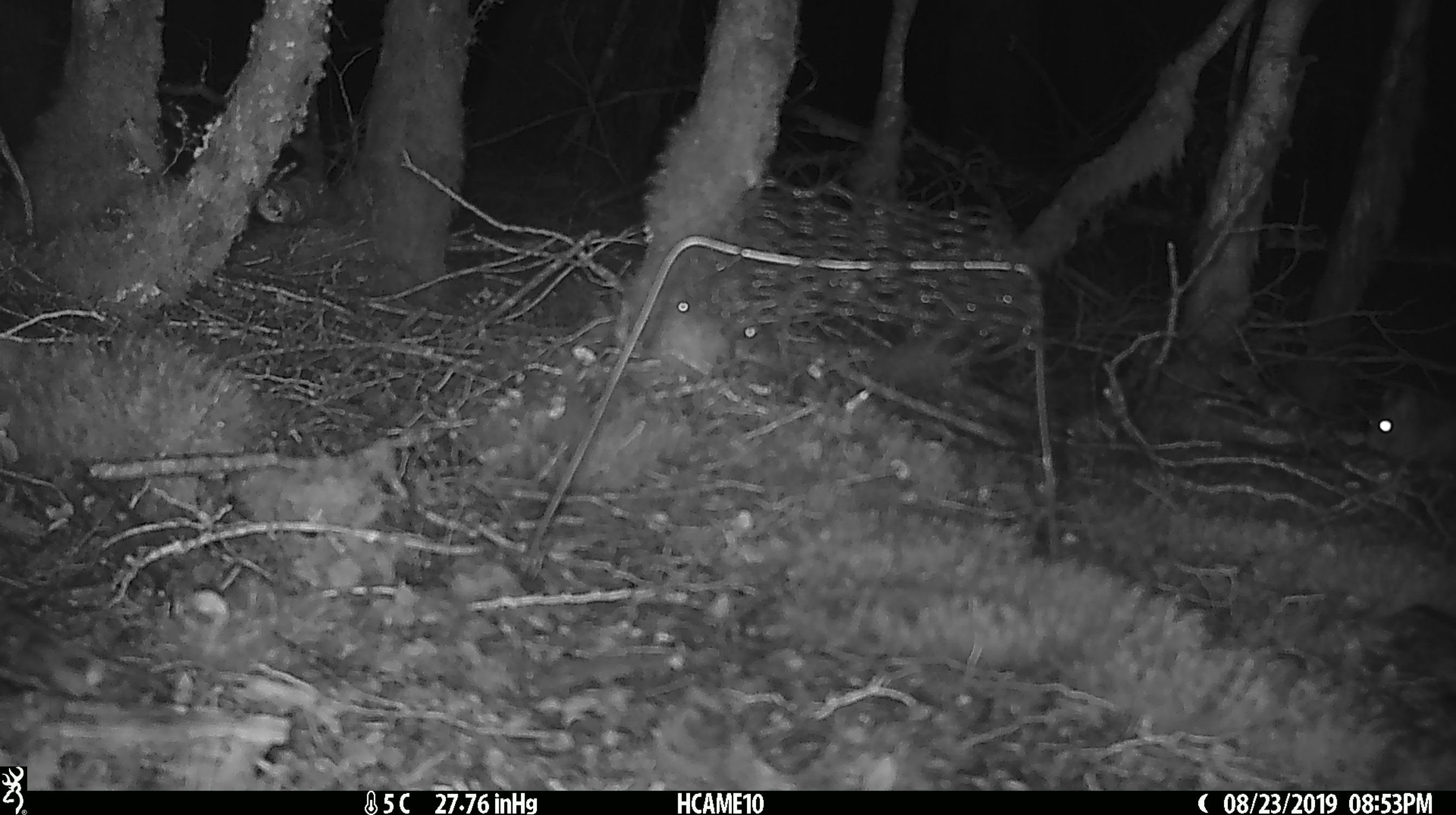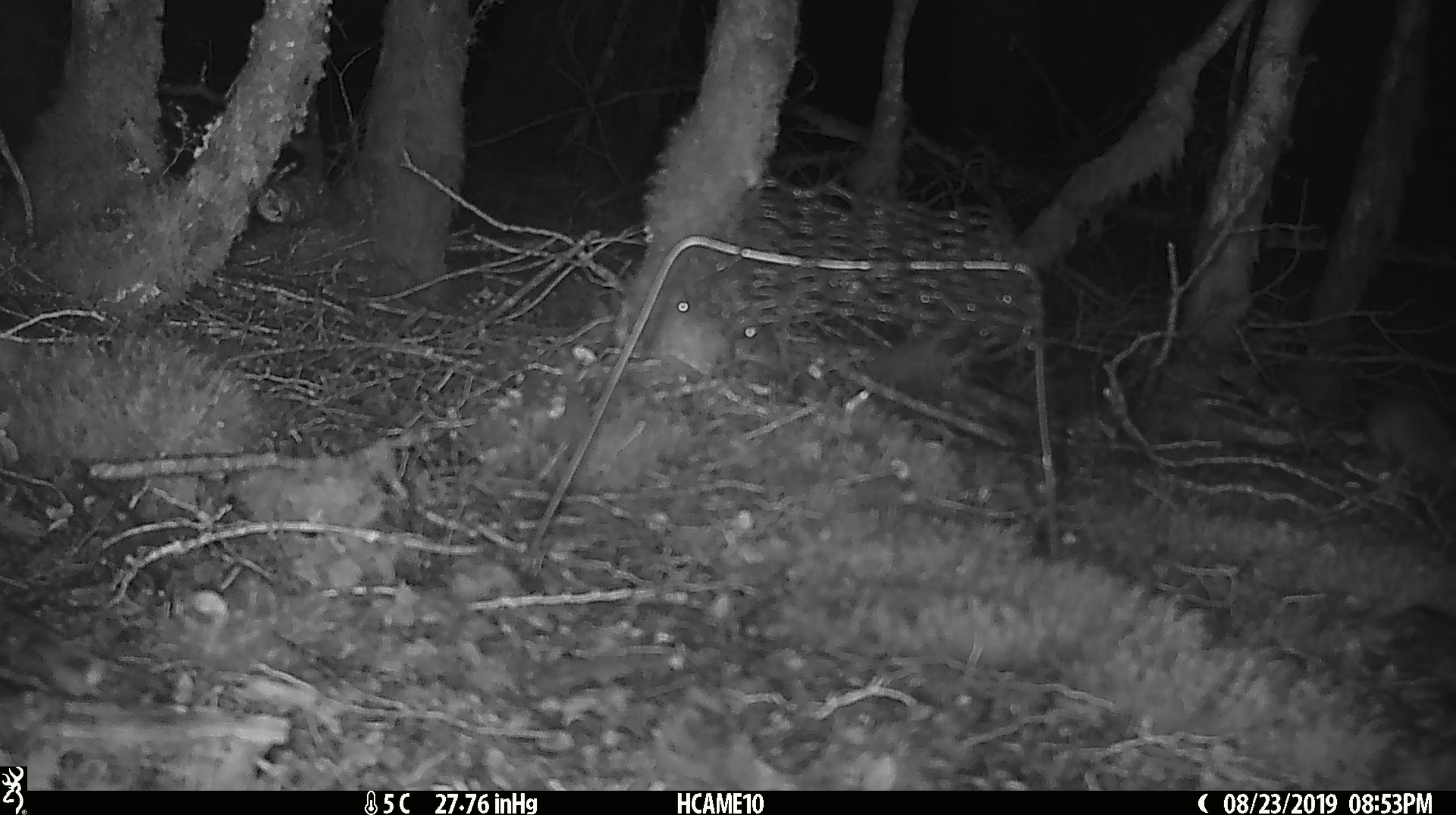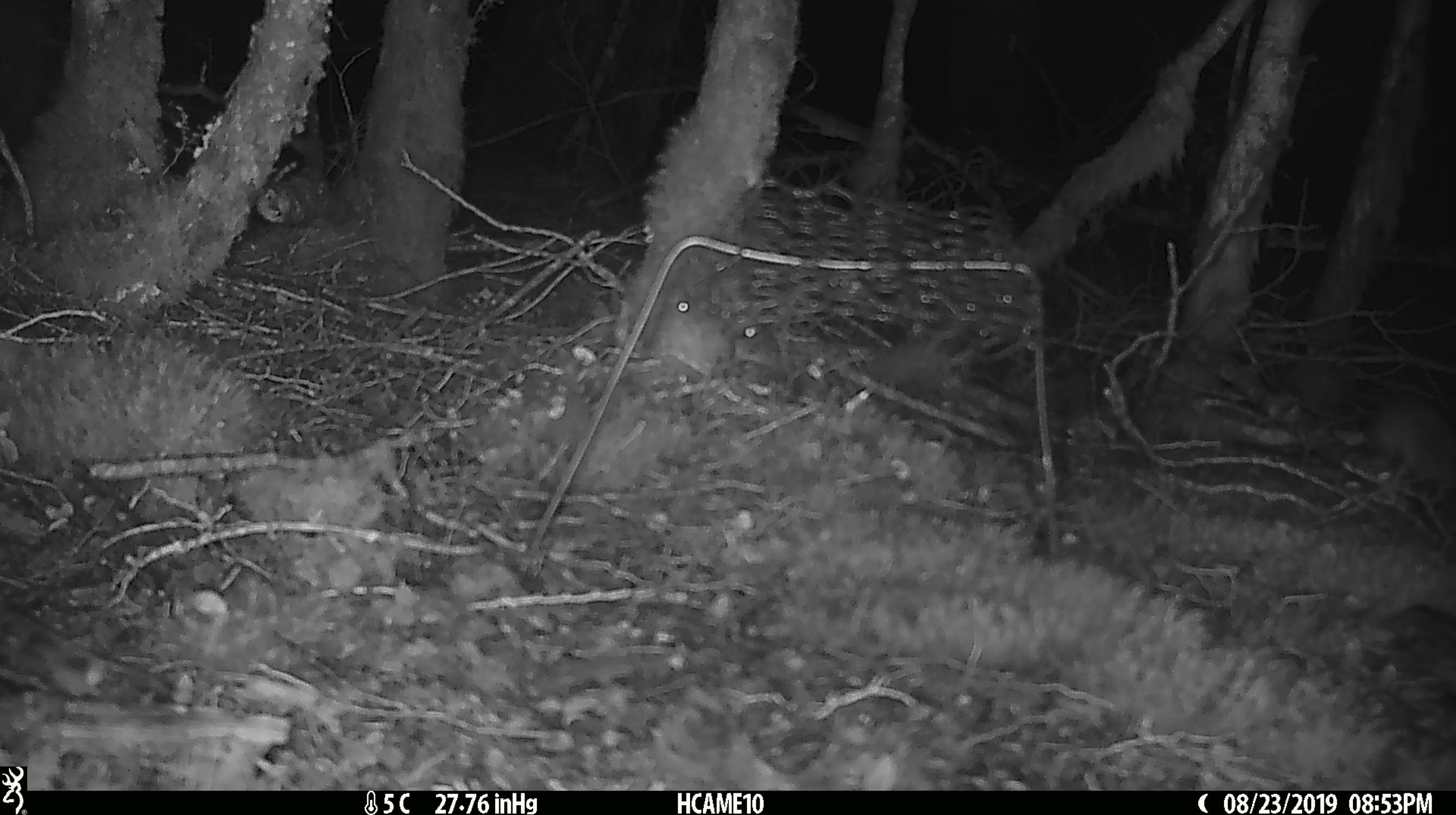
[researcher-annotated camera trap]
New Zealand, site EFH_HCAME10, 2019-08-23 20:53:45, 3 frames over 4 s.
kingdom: Animalia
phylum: Chordata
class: Mammalia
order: Rodentia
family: Muridae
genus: Rattus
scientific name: Rattus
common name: rat